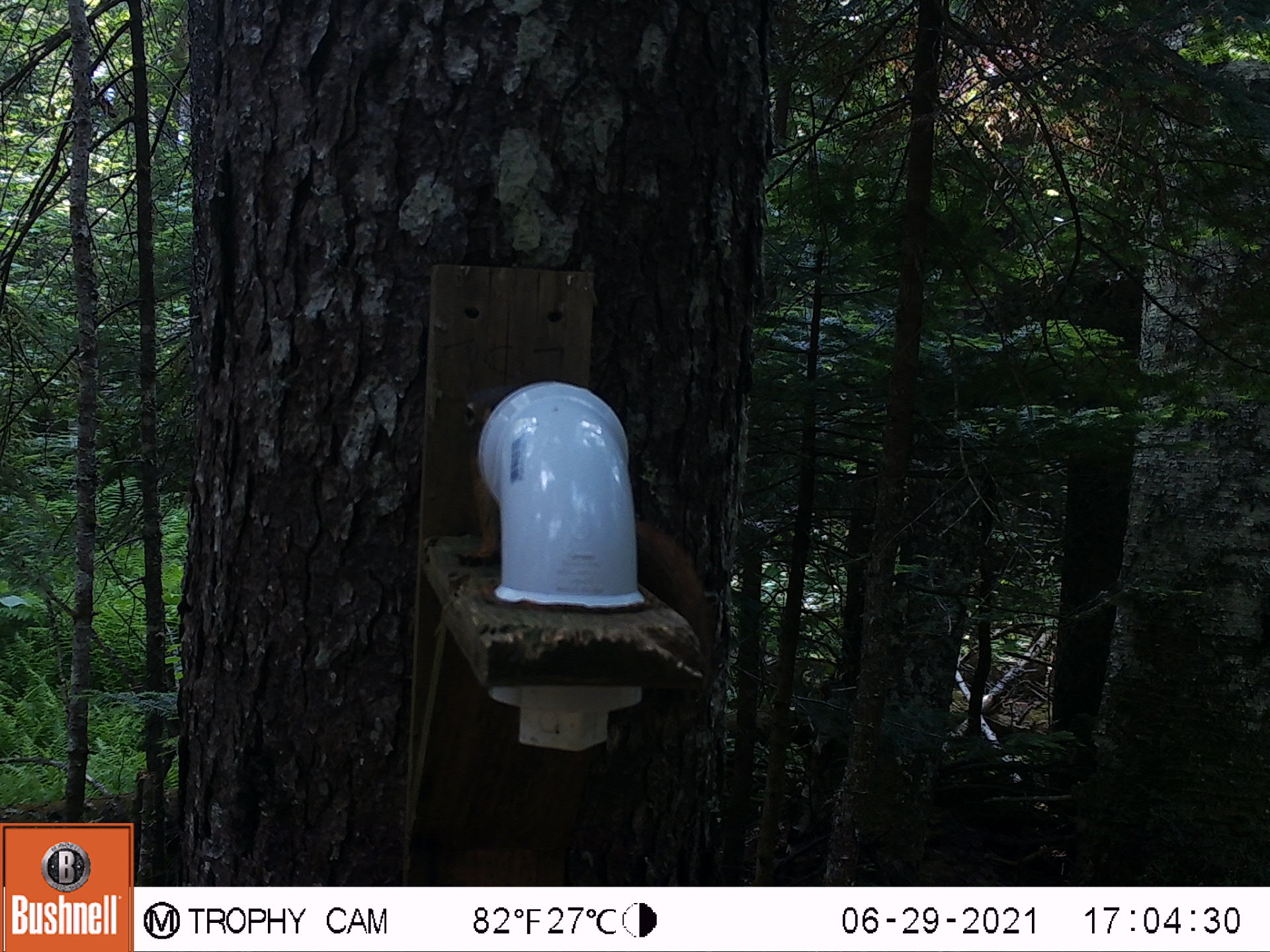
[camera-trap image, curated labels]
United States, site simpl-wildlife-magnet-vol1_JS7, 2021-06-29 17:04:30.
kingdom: Animalia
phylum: Chordata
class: Mammalia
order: Rodentia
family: Sciuridae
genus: Tamiasciurus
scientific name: Tamiasciurus hudsonicus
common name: red squirrel